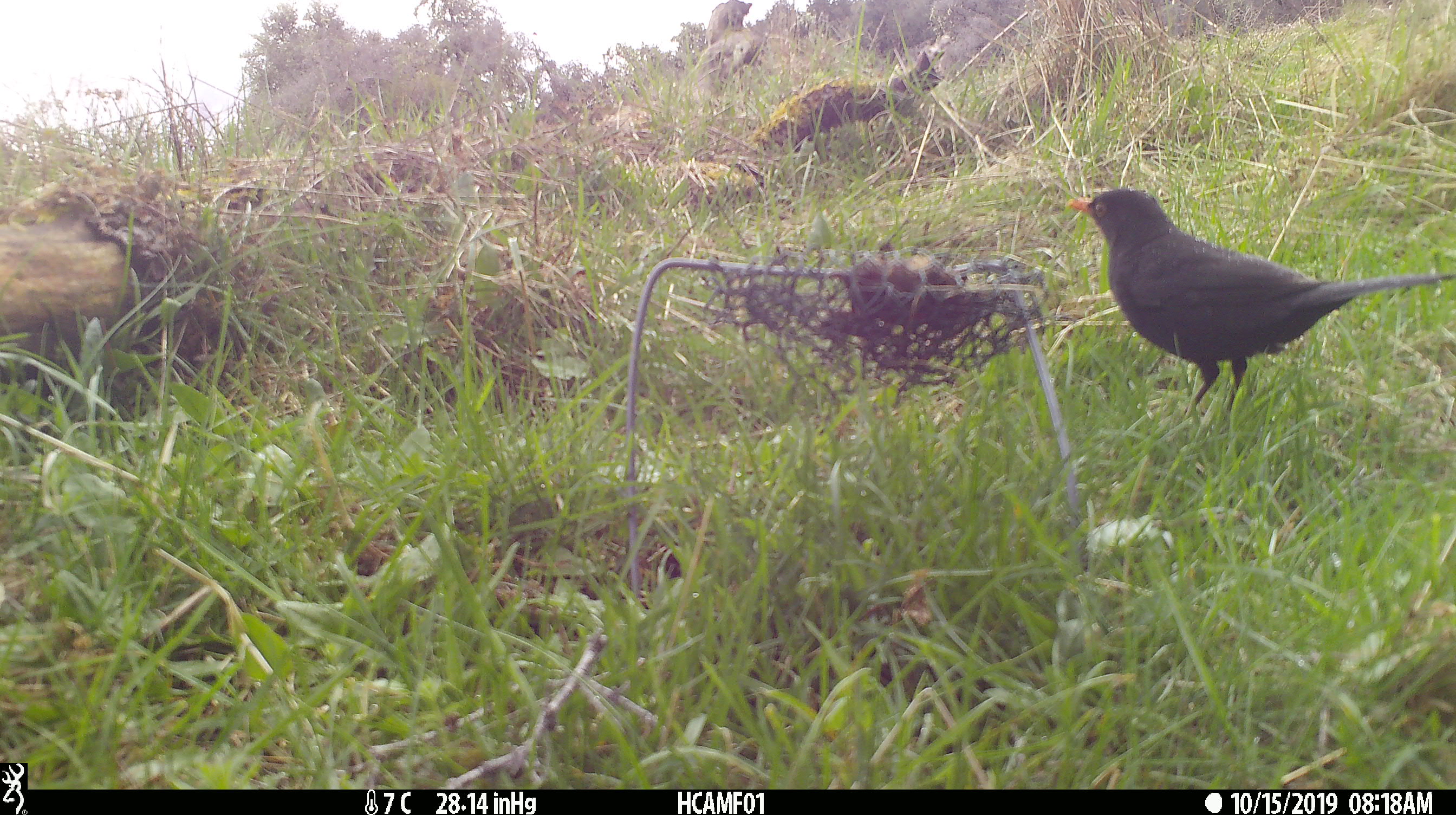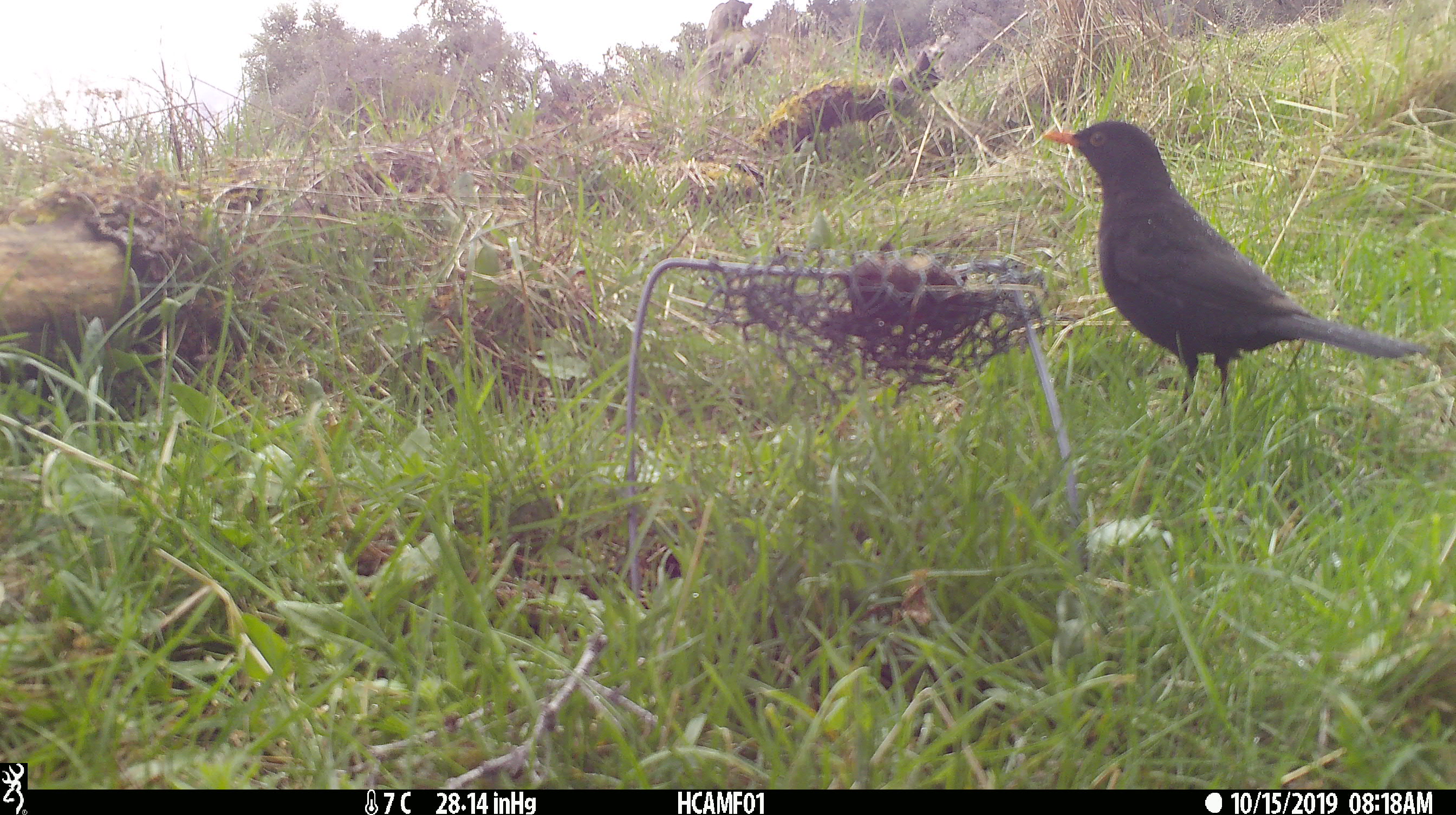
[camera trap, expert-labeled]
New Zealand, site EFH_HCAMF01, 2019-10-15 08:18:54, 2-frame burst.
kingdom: Animalia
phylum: Chordata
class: Aves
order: Passeriformes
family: Turdidae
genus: Turdus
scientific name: Turdus merula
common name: eurasian blackbird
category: blackbird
Blackbird (eurasian blackbird) (Turdus merula).